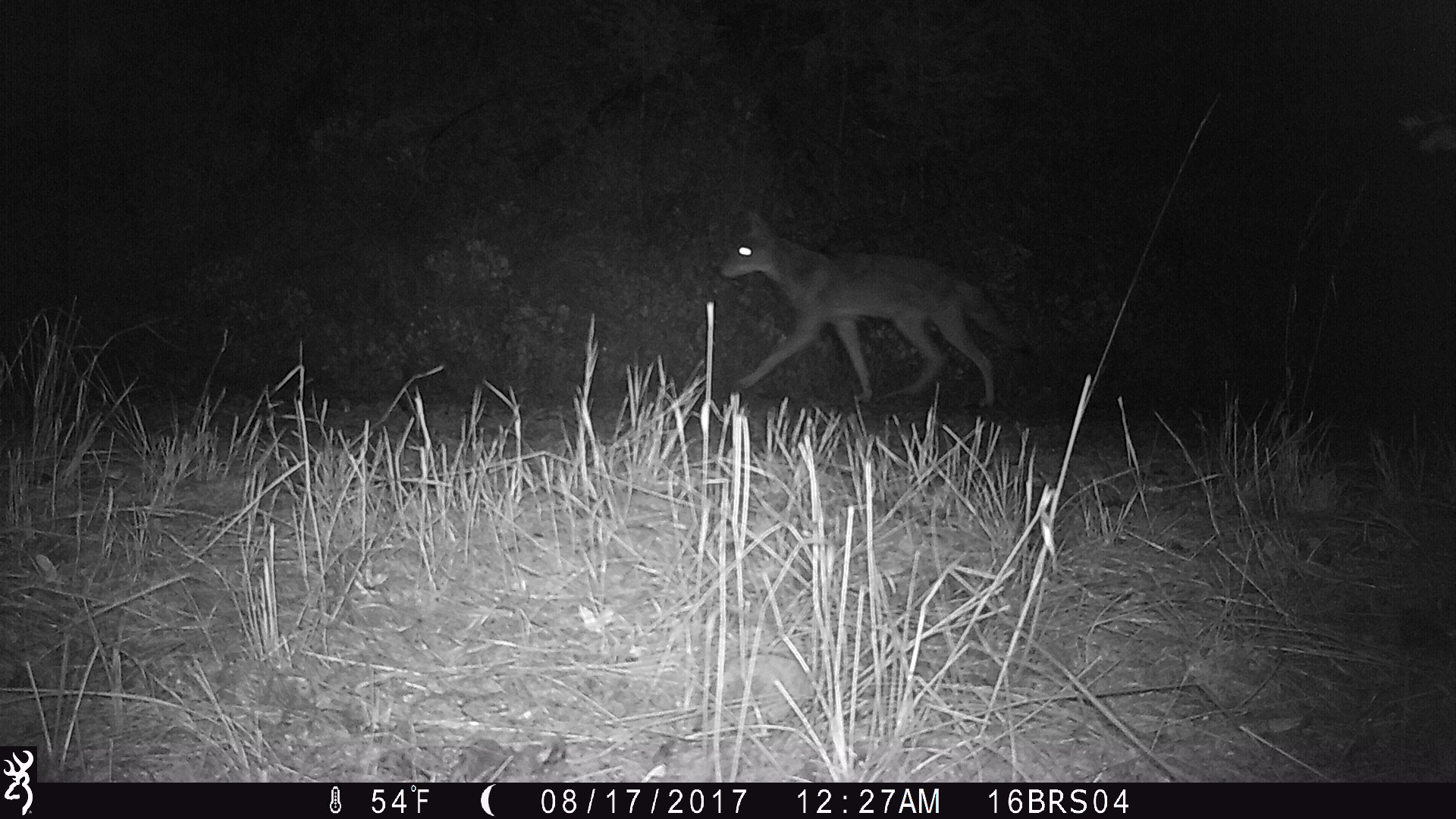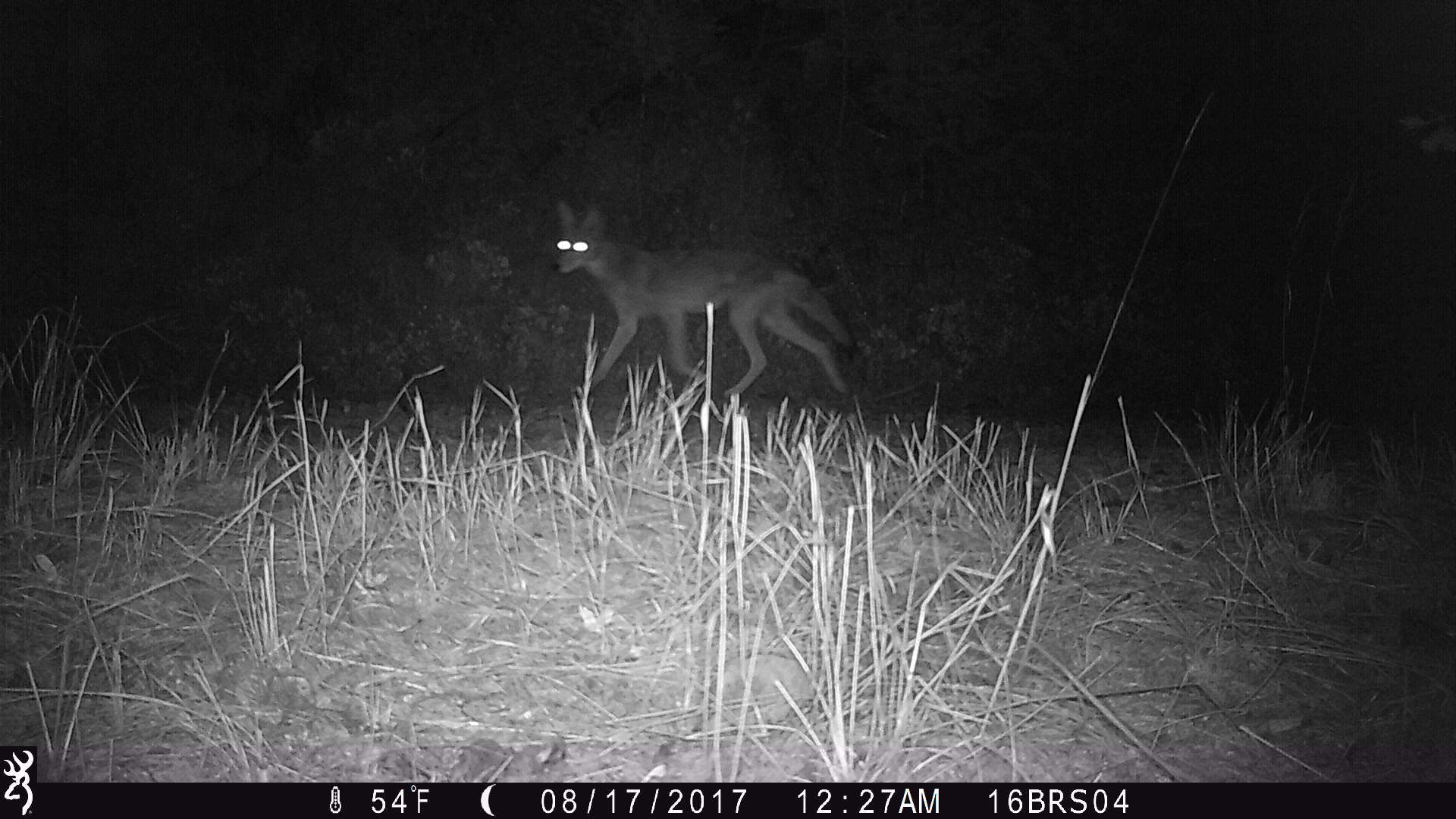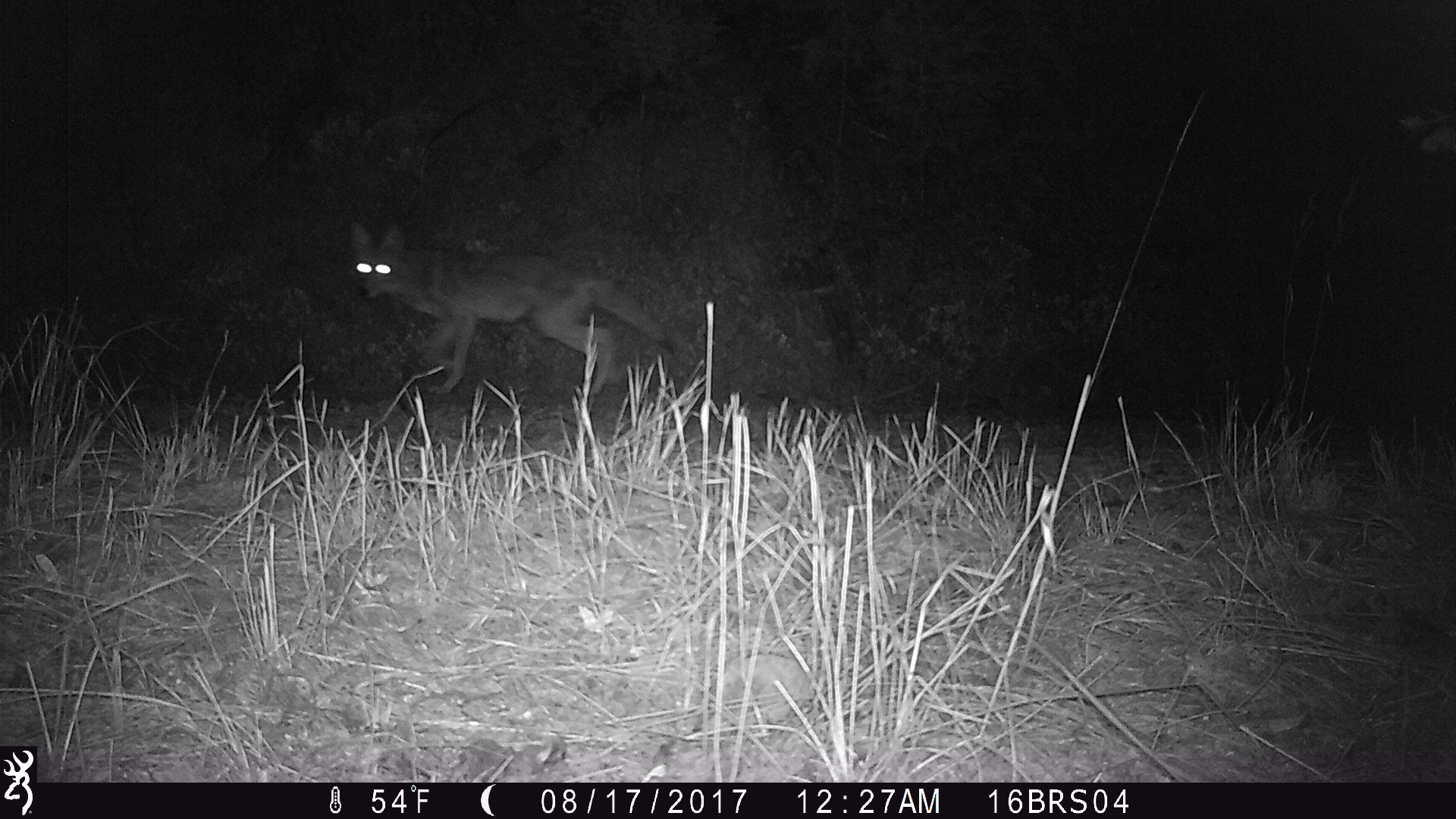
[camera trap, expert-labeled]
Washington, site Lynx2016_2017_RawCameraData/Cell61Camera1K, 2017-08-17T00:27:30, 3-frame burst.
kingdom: Animalia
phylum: Chordata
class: Mammalia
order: Carnivora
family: Canidae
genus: Canis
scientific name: Canis latrans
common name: coyote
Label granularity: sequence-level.